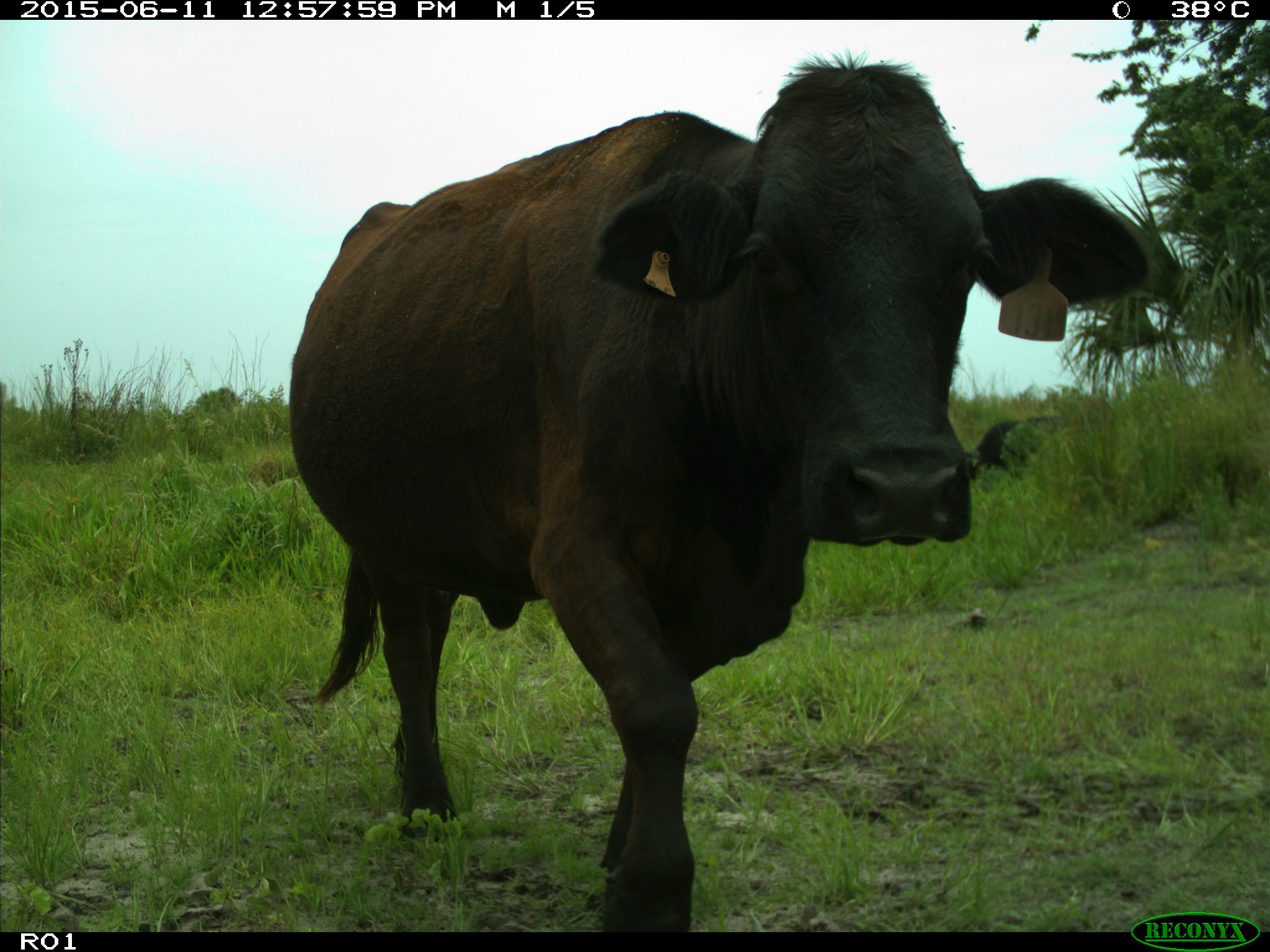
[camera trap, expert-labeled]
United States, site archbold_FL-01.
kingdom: Animalia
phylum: Chordata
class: Mammalia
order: Artiodactyla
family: Bovidae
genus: Bos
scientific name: Bos taurus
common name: domestic cow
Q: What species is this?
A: Bos taurus (domestic cow).